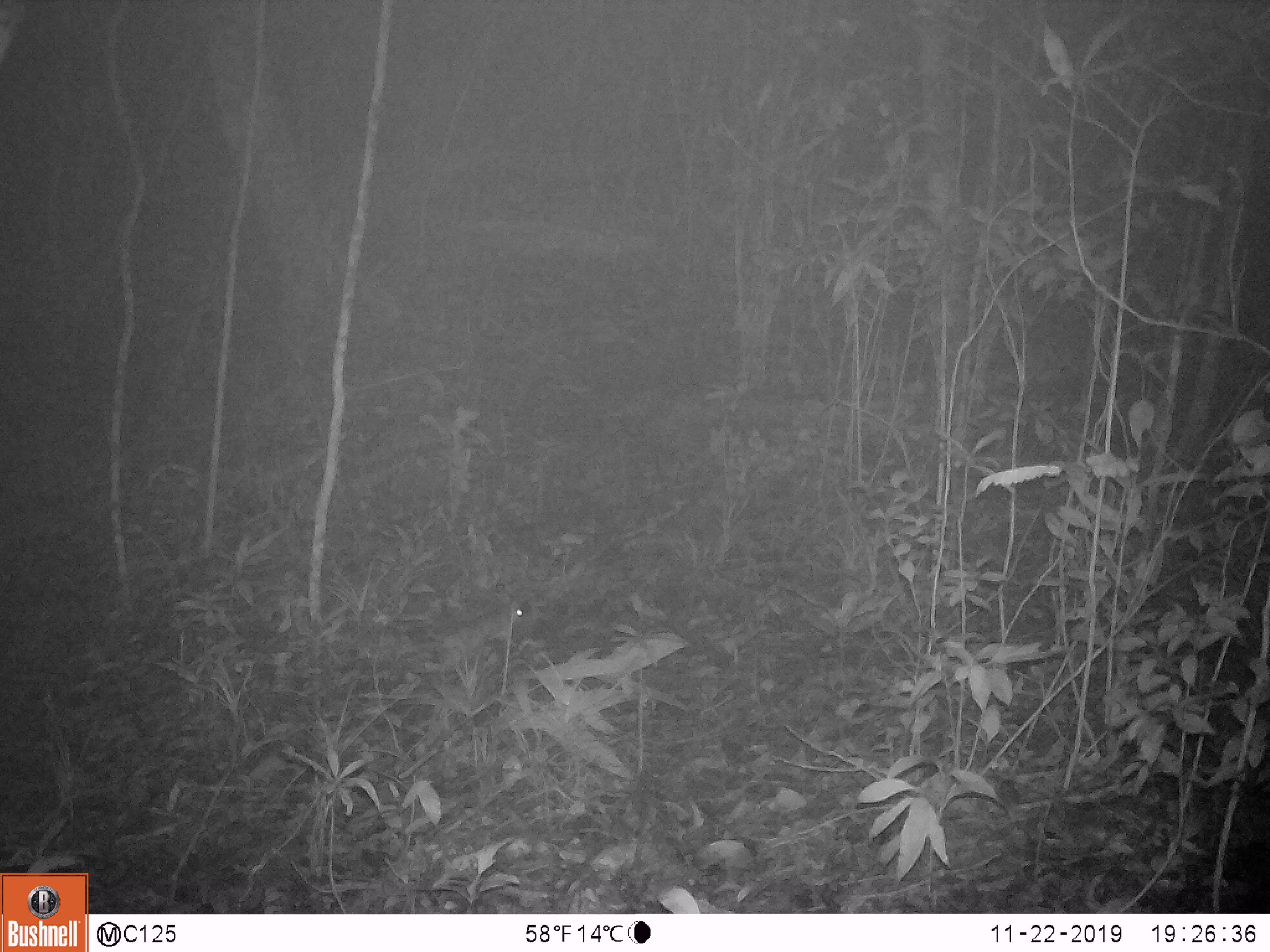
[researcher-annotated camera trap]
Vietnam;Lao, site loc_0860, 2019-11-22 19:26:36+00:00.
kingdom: Animalia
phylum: Chordata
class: Mammalia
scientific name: Mammalia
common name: mammal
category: unidentified small mammal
Unidentified small mammal (mammal) (Mammalia). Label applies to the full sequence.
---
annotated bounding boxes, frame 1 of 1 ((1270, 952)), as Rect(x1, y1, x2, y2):
unidentified small mammal: Rect(441, 602, 524, 673)